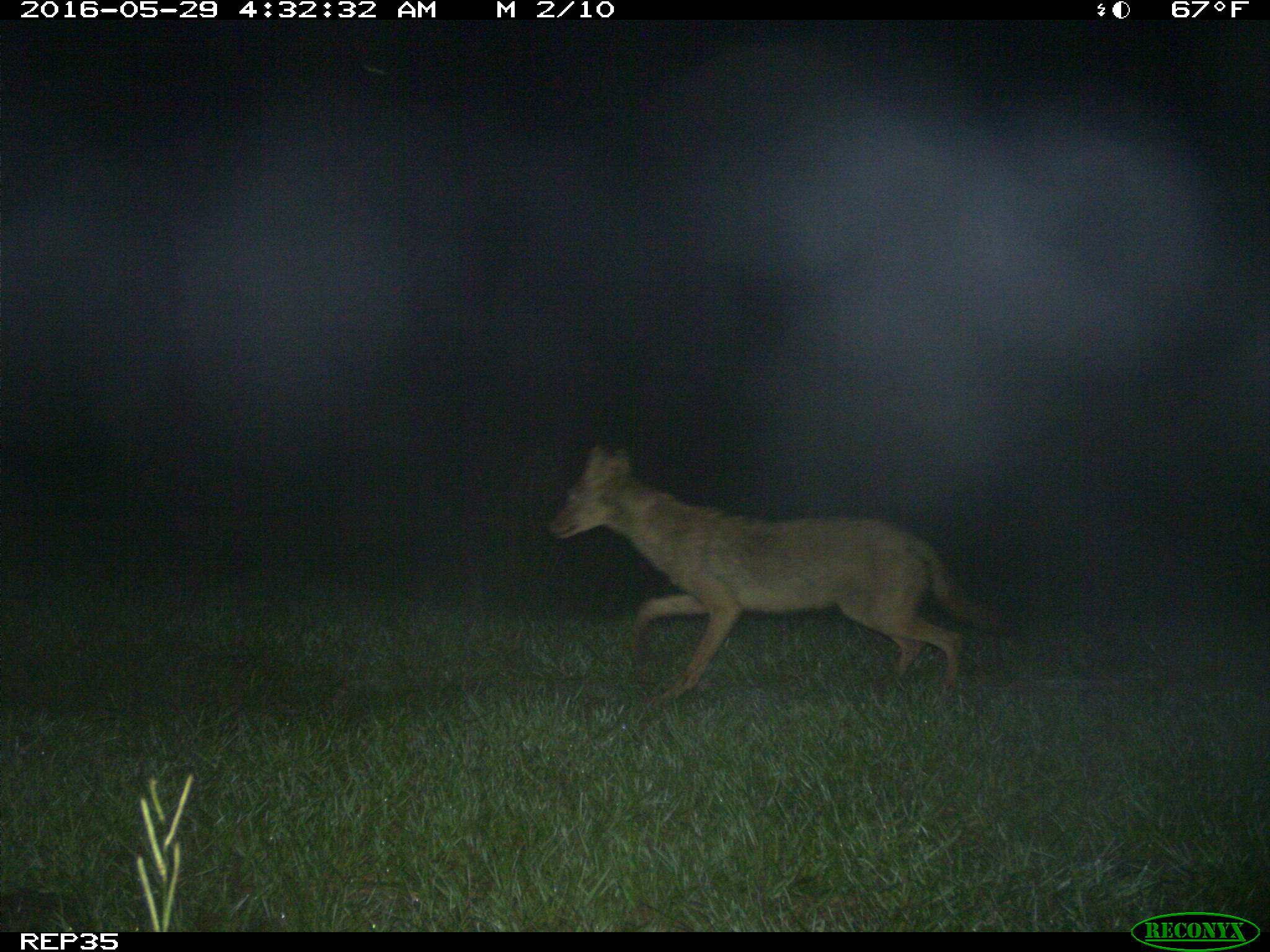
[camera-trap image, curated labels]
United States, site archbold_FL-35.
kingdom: Animalia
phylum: Chordata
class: Mammalia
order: Carnivora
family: Canidae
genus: Canis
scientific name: Canis latrans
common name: coyote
Canis latrans (coyote).